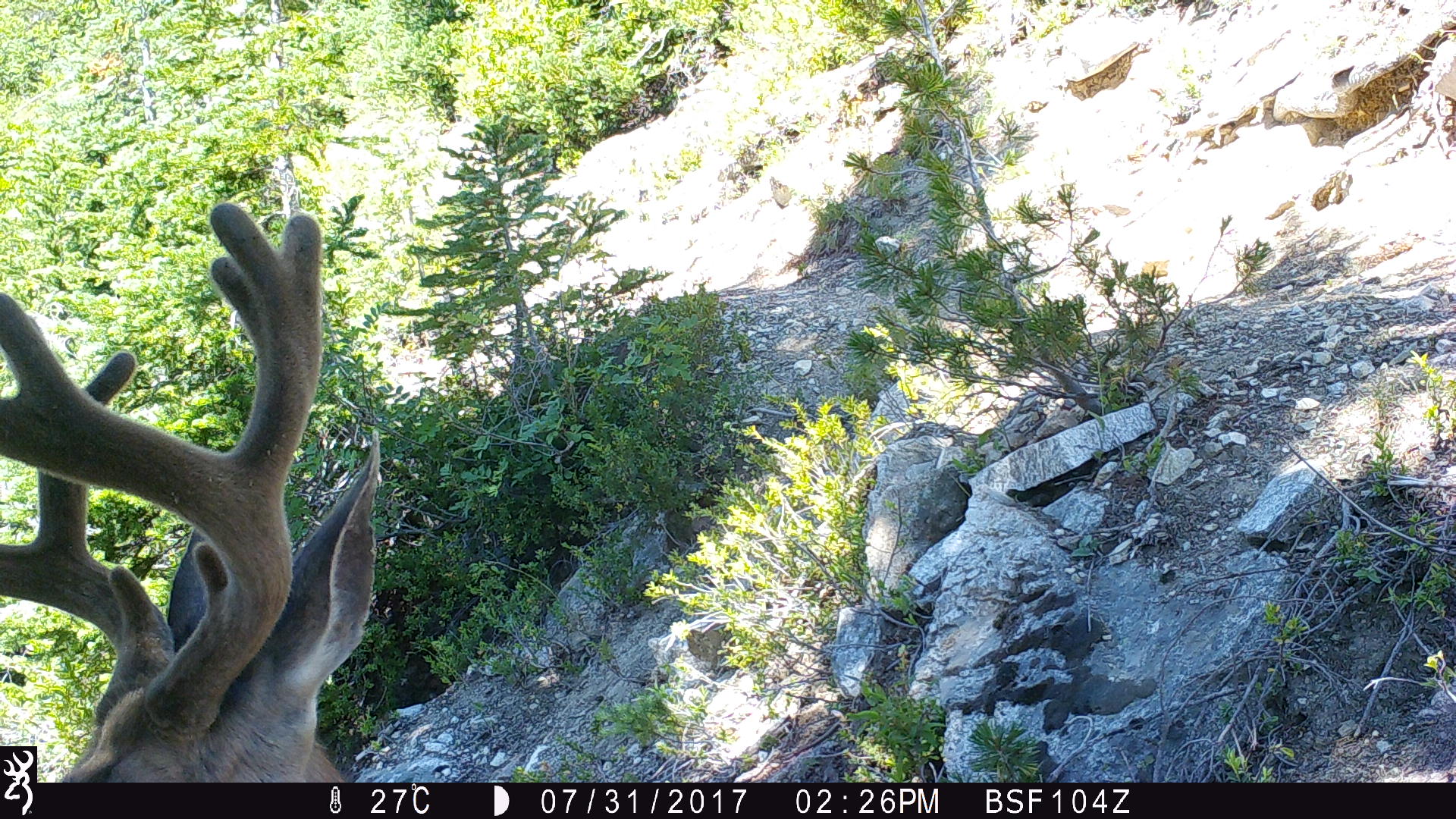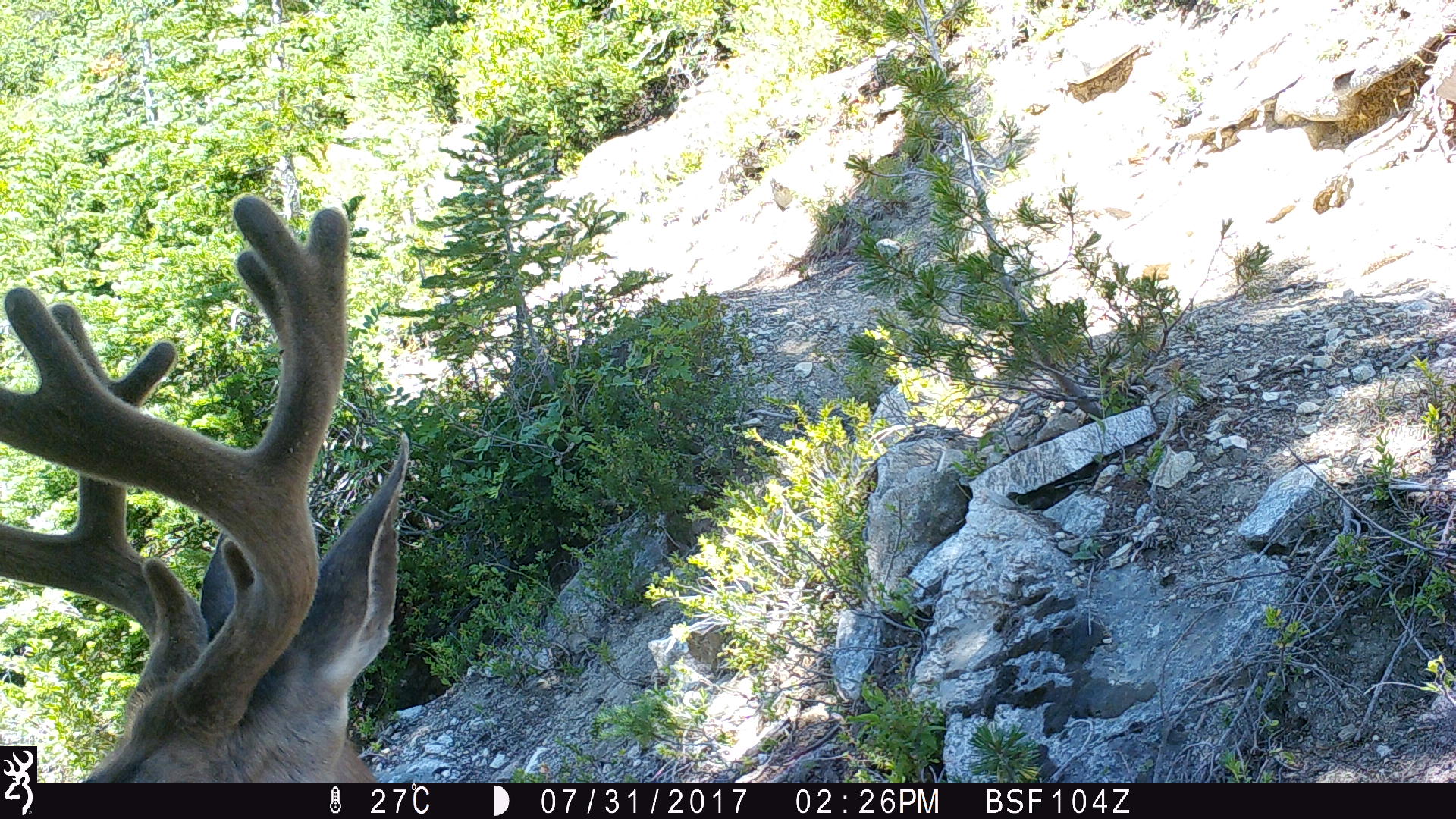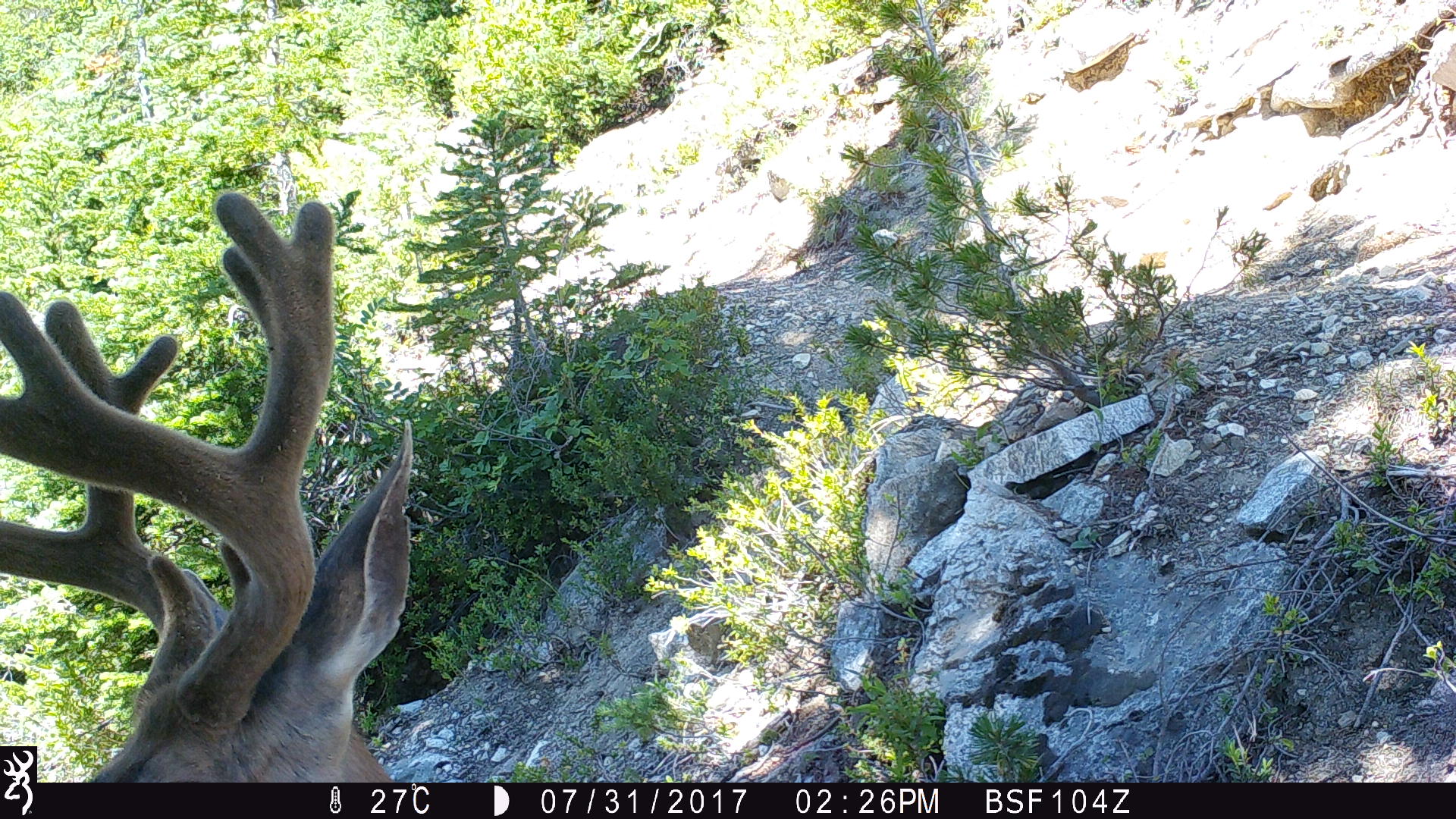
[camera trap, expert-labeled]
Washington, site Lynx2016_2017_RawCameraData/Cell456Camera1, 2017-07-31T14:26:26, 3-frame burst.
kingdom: Animalia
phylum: Chordata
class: Mammalia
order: Artiodactyla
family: Cervidae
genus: Odocoileus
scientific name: Odocoileus hemionus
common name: mule deer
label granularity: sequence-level